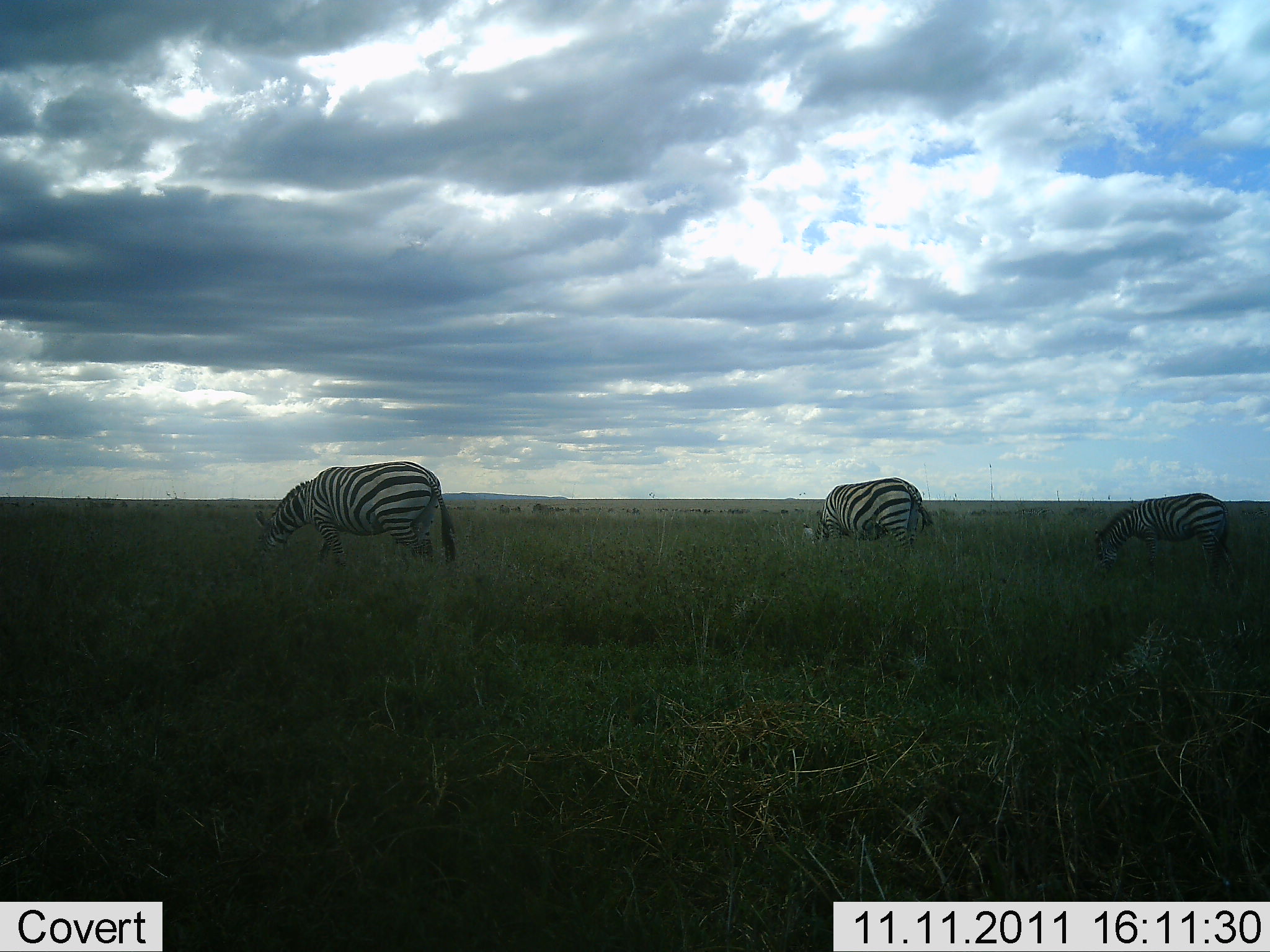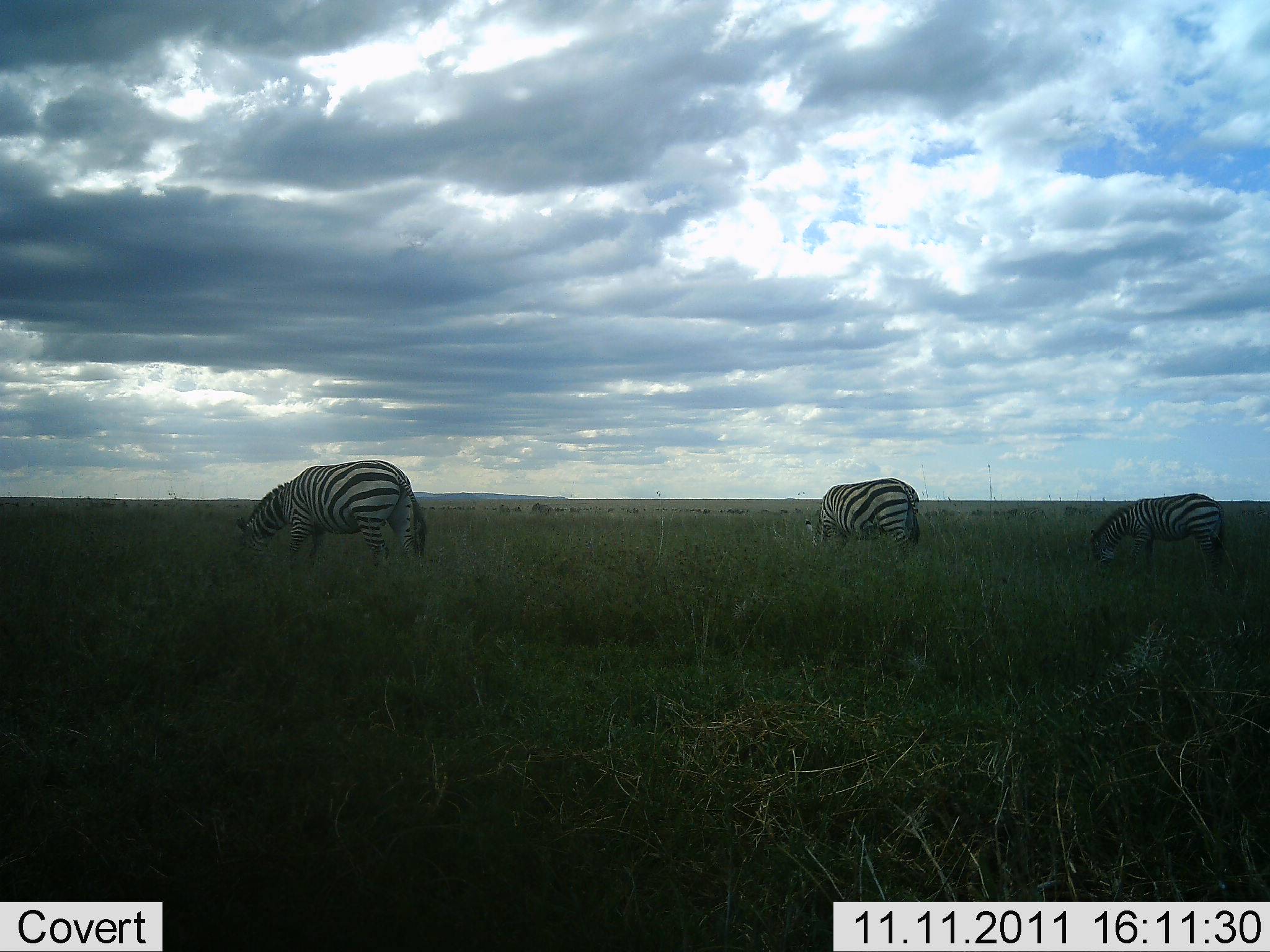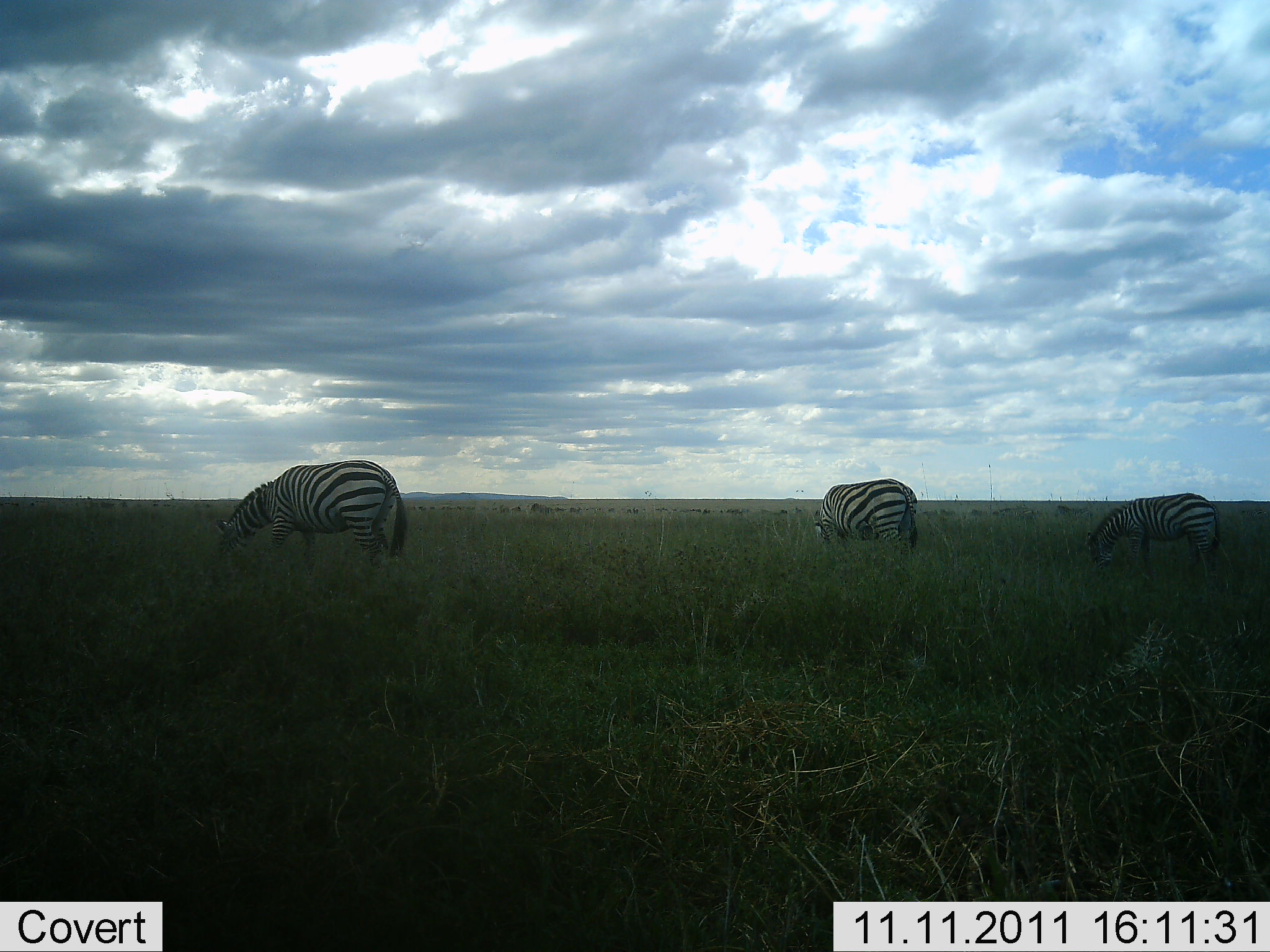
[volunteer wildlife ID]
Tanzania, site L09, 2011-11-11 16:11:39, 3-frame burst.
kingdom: Animalia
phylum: Chordata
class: Mammalia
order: Perissodactyla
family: Equidae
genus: Equus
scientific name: Equus quagga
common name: plains zebra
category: zebra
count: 3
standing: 18%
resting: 0%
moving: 27%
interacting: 0%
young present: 0%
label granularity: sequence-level